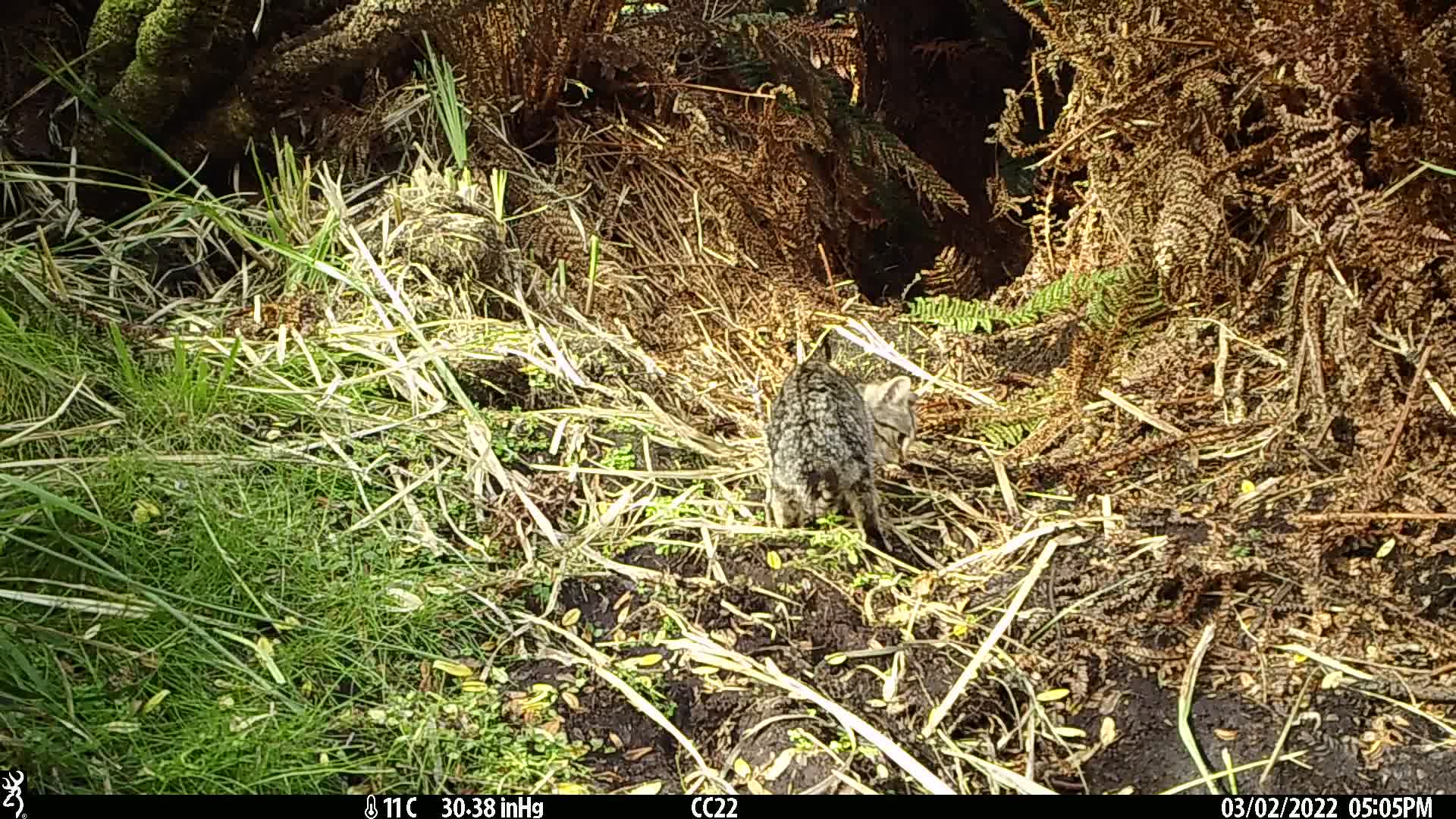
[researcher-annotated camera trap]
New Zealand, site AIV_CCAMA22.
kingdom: Animalia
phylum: Chordata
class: Mammalia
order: Carnivora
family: Felidae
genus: Felis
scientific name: Felis catus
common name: domestic cat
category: cat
Cat (domestic cat) (Felis catus).